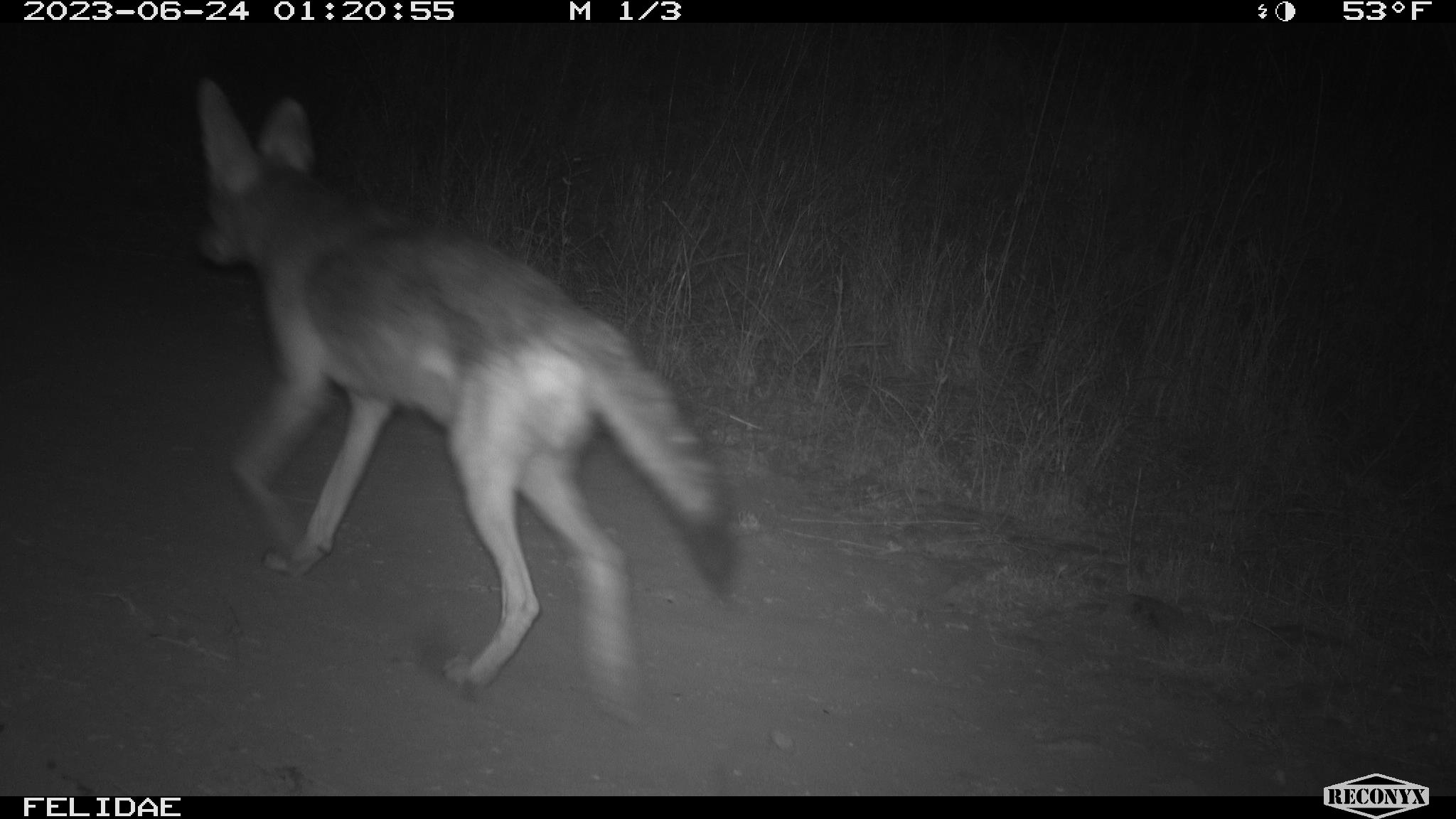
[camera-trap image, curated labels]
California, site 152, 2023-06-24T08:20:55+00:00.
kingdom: Animalia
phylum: Chordata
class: Mammalia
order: Carnivora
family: Canidae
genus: Canis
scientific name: Canis latrans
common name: coyote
Coyote (Canis latrans).